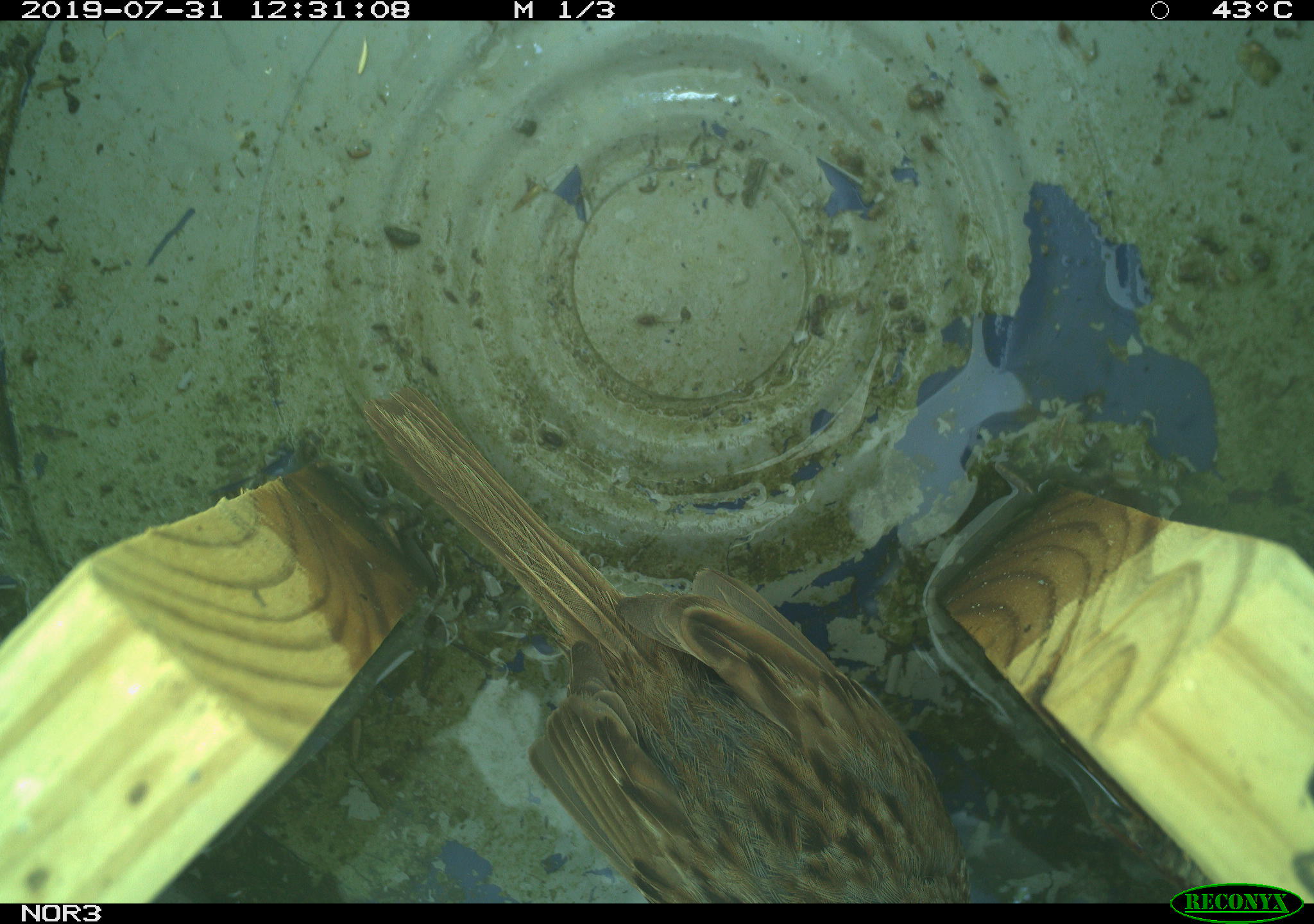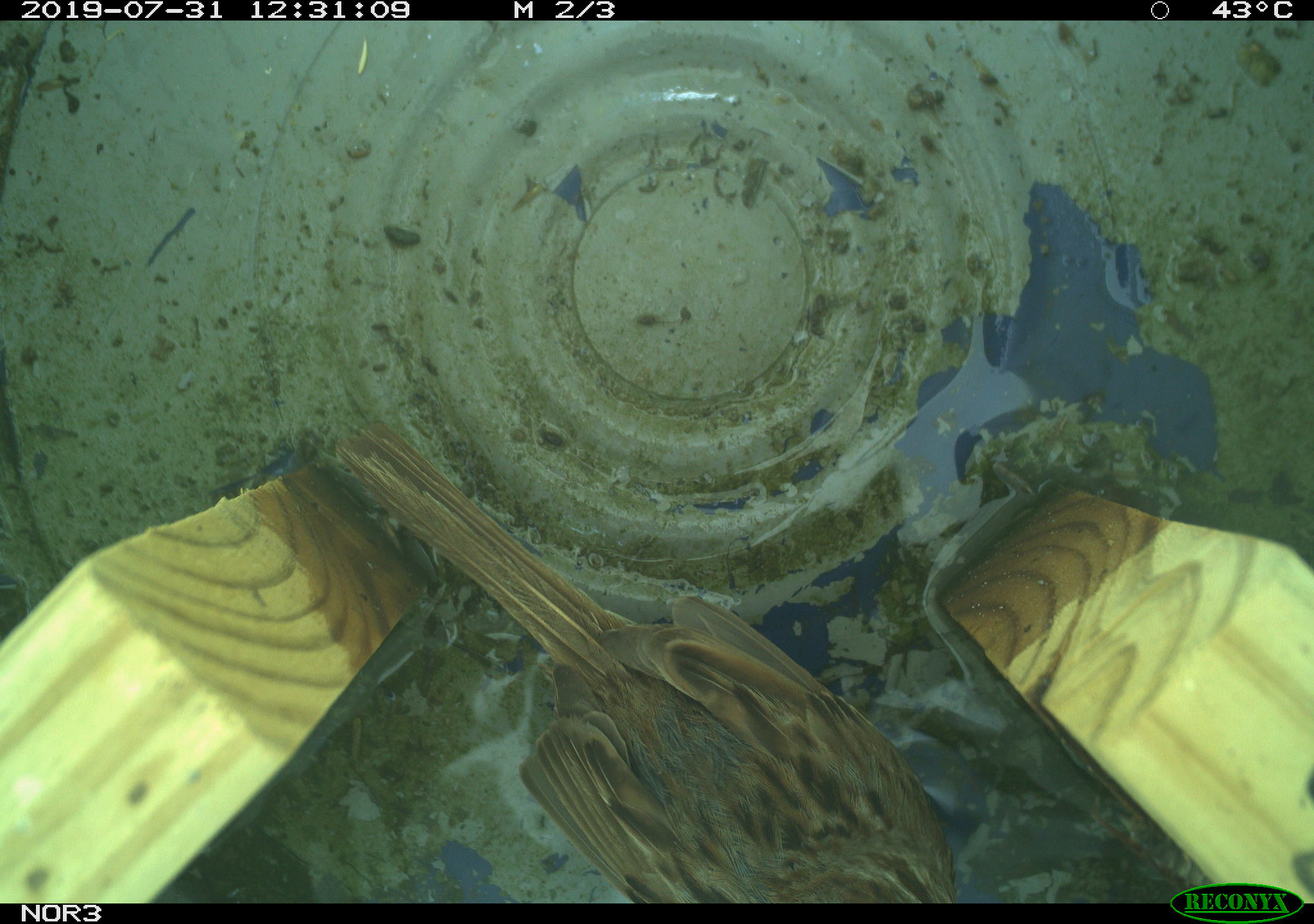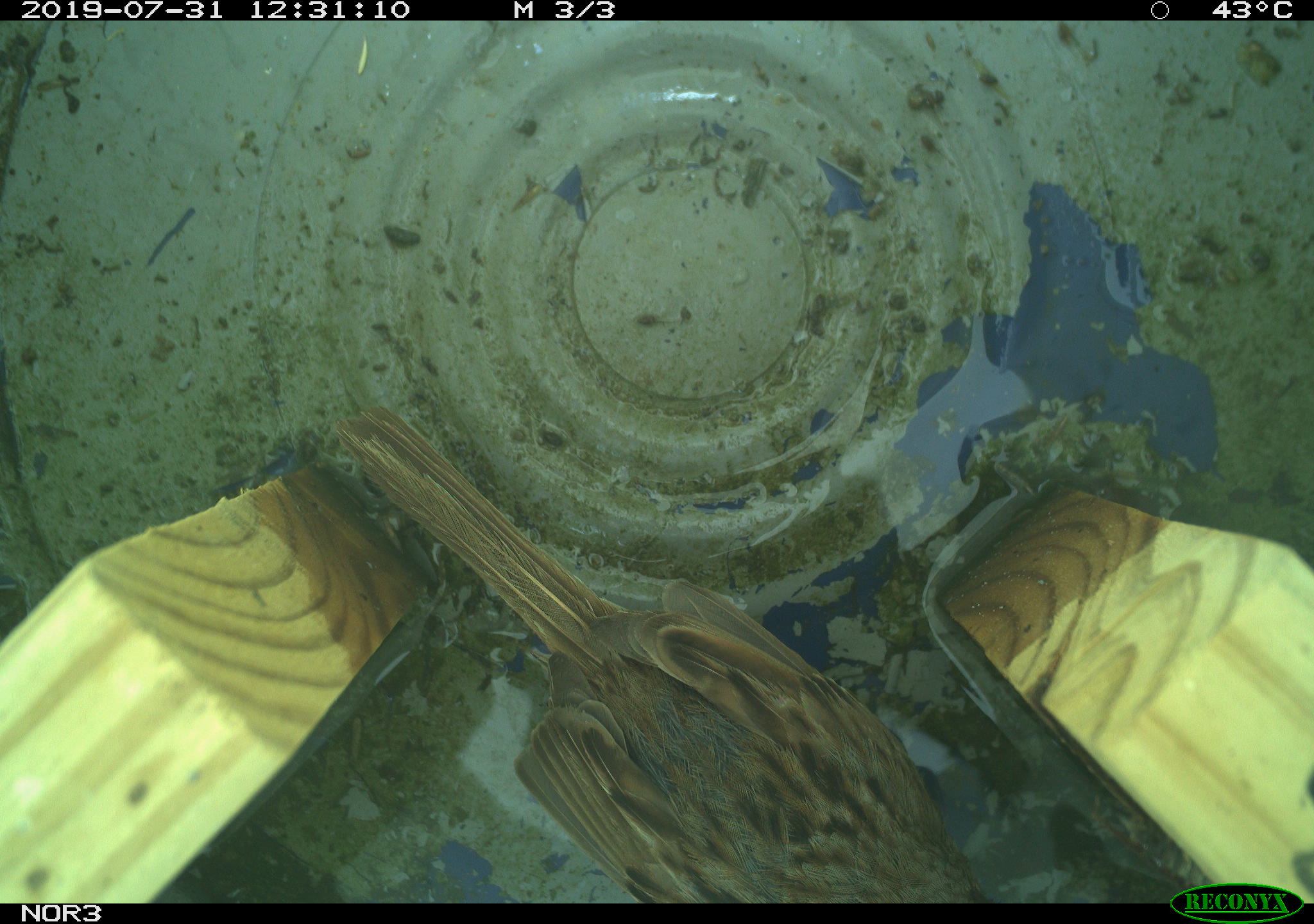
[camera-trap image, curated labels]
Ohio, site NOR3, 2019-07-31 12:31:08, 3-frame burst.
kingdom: Animalia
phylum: Chordata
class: Aves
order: Passeriformes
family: Passerellidae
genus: Melospiza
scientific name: Melospiza melodia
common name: song sparrow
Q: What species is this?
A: Song sparrow (Melospiza melodia).